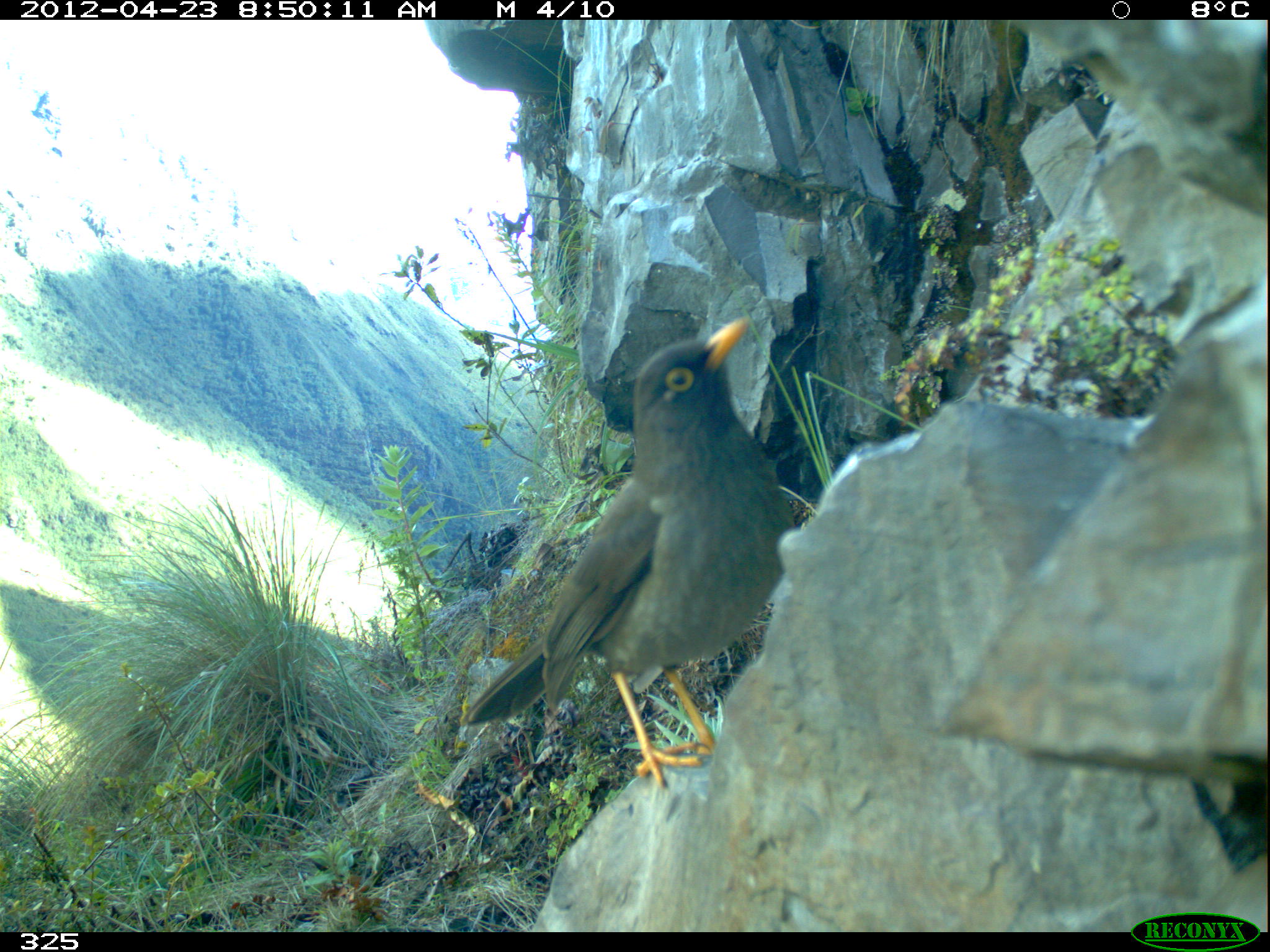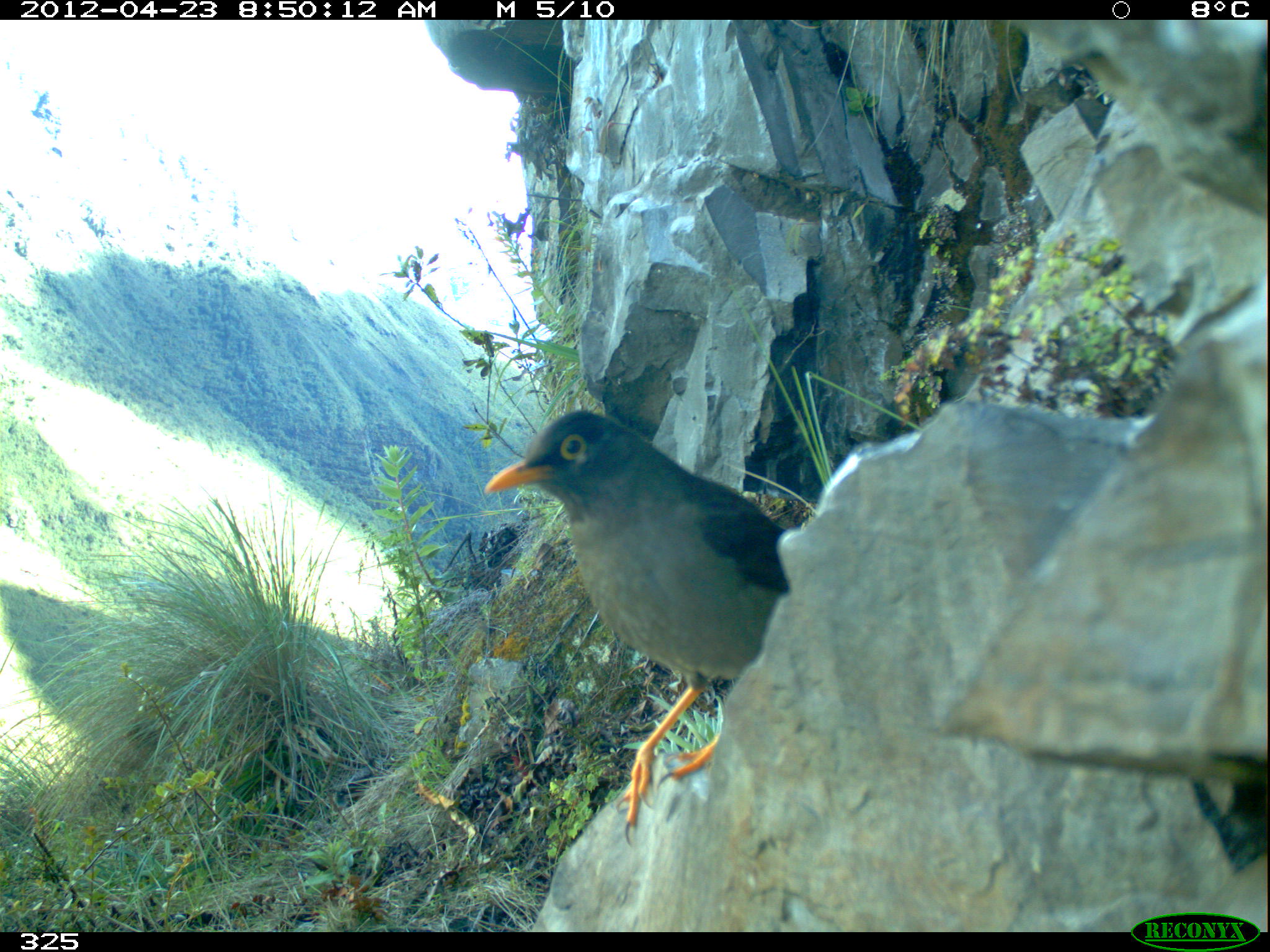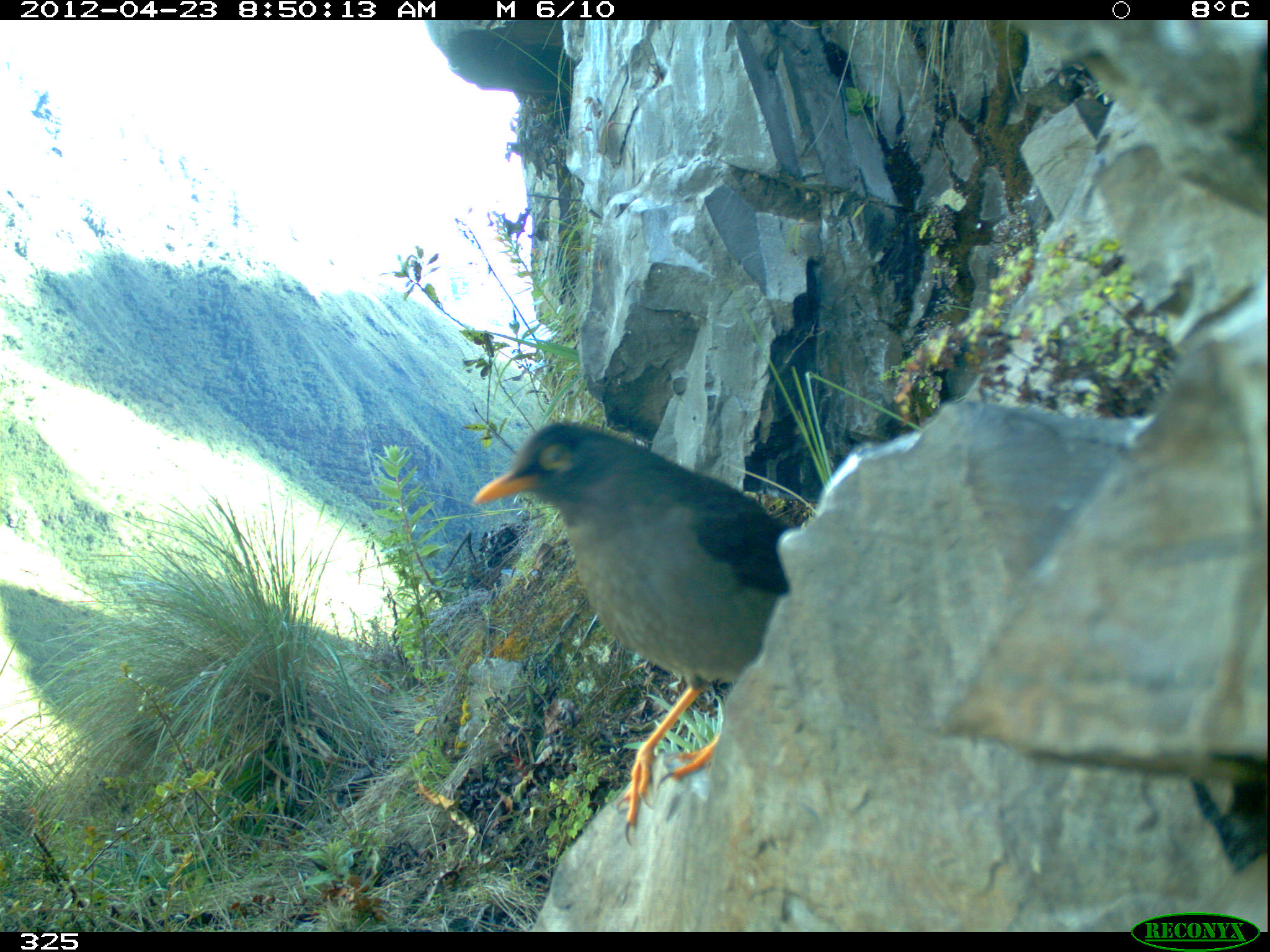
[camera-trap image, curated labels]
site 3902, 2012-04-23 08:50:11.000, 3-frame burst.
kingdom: Animalia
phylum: Chordata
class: Aves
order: Passeriformes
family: Turdidae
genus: Turdus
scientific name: Turdus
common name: true thrushes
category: turdus sp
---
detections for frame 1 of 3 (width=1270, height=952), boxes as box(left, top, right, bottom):
turdus sp: box(459, 312, 797, 788)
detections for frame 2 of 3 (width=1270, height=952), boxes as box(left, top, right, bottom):
turdus sp: box(485, 401, 787, 846)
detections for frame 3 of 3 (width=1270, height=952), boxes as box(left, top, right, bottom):
turdus sp: box(470, 417, 799, 846)